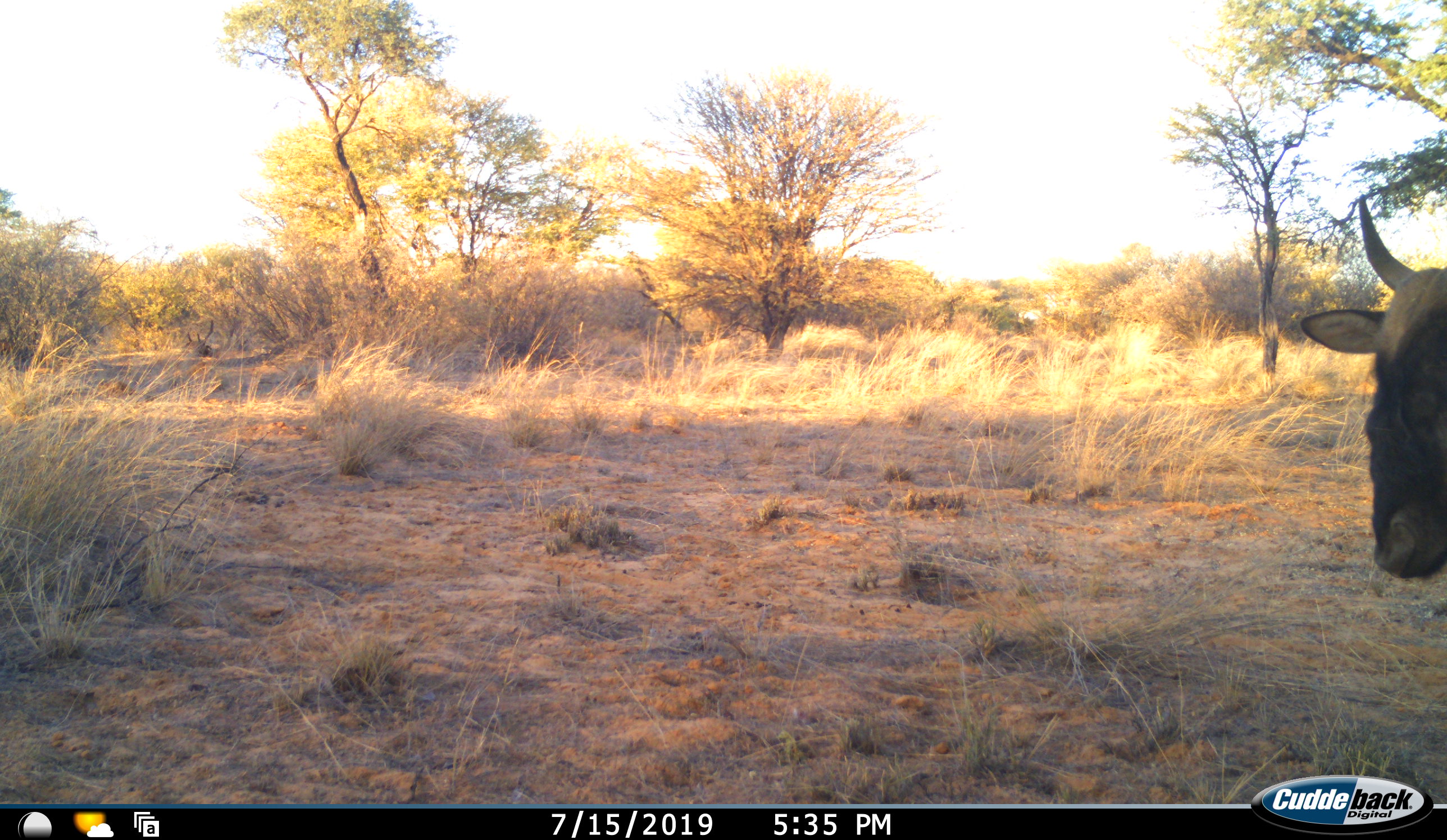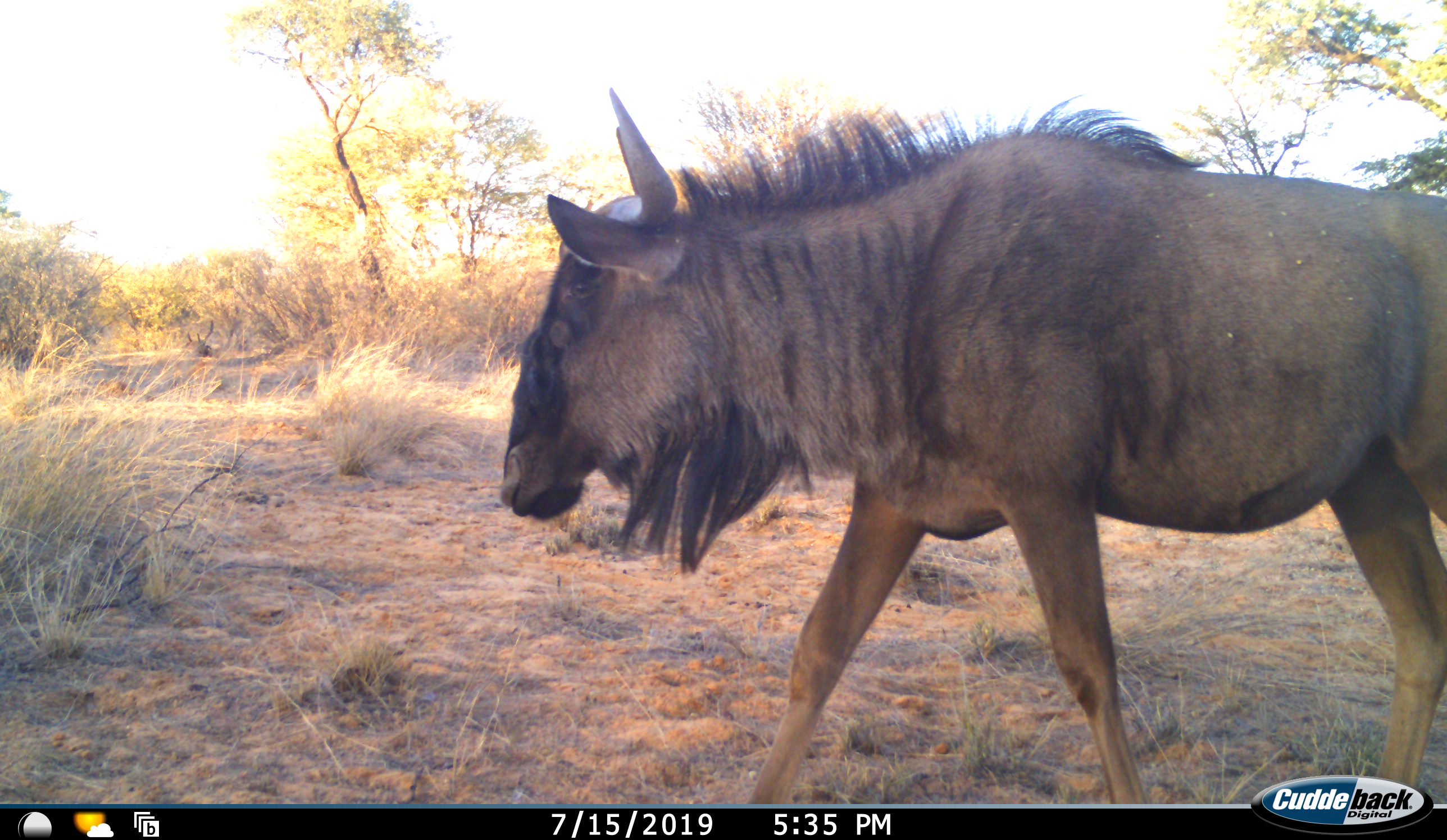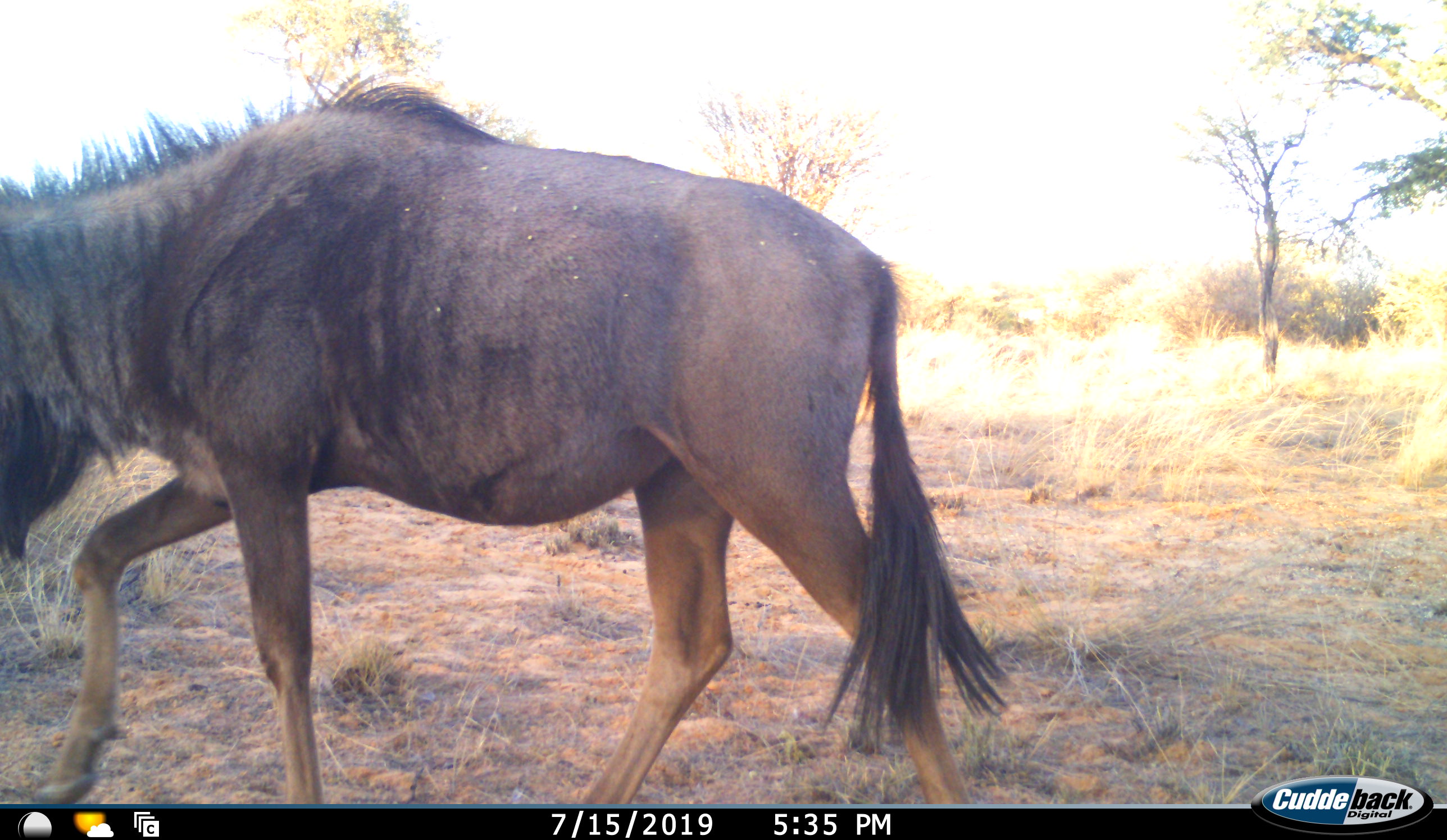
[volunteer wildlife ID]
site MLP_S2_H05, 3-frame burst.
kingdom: Animalia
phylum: Chordata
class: Mammalia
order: Artiodactyla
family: Bovidae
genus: Connochaetes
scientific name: Connochaetes taurinus taurinus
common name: blue wildebeest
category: wildebeestblue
Wildebeestblue (blue wildebeest) (Connochaetes taurinus taurinus), count 1. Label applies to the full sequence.